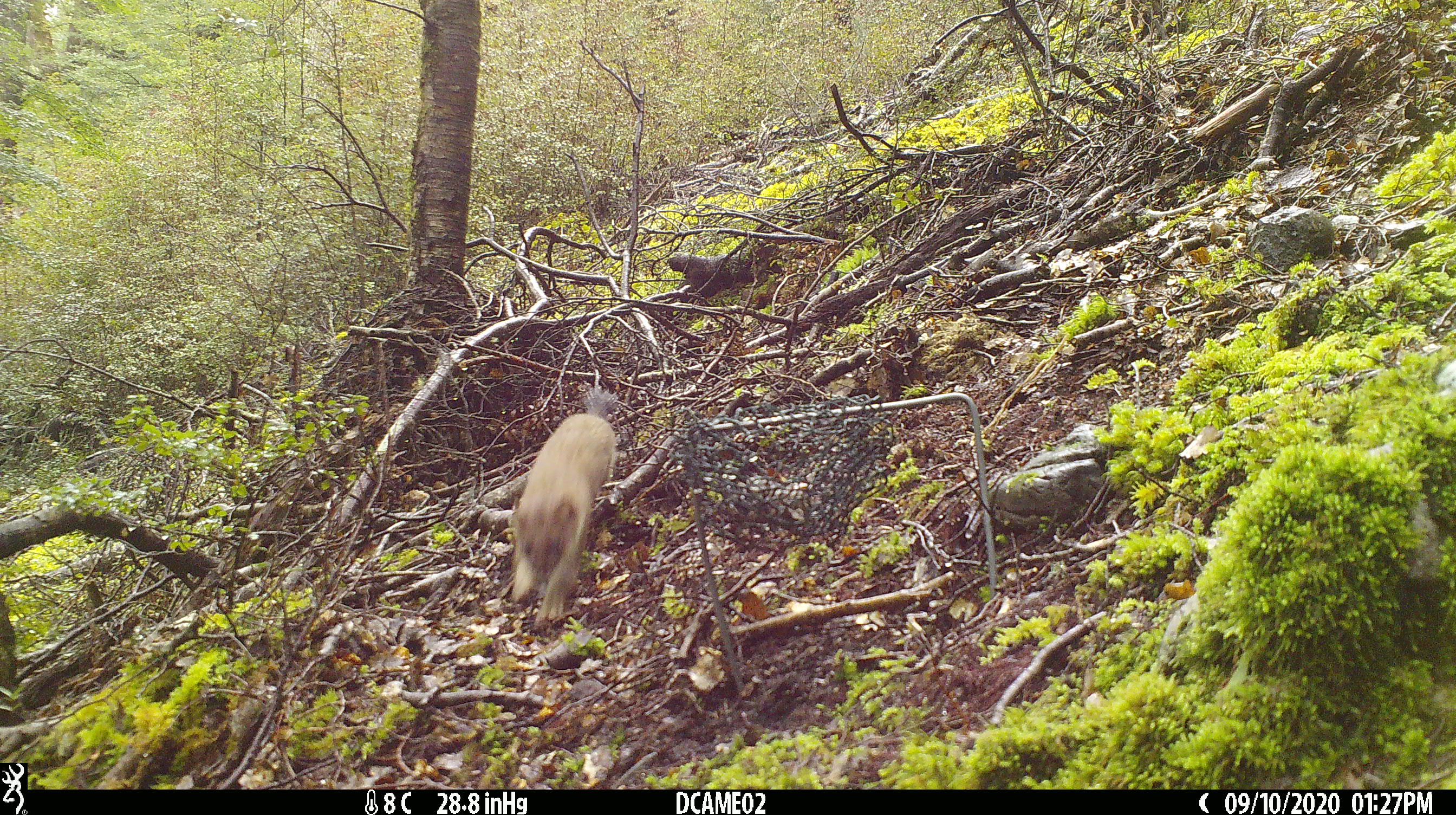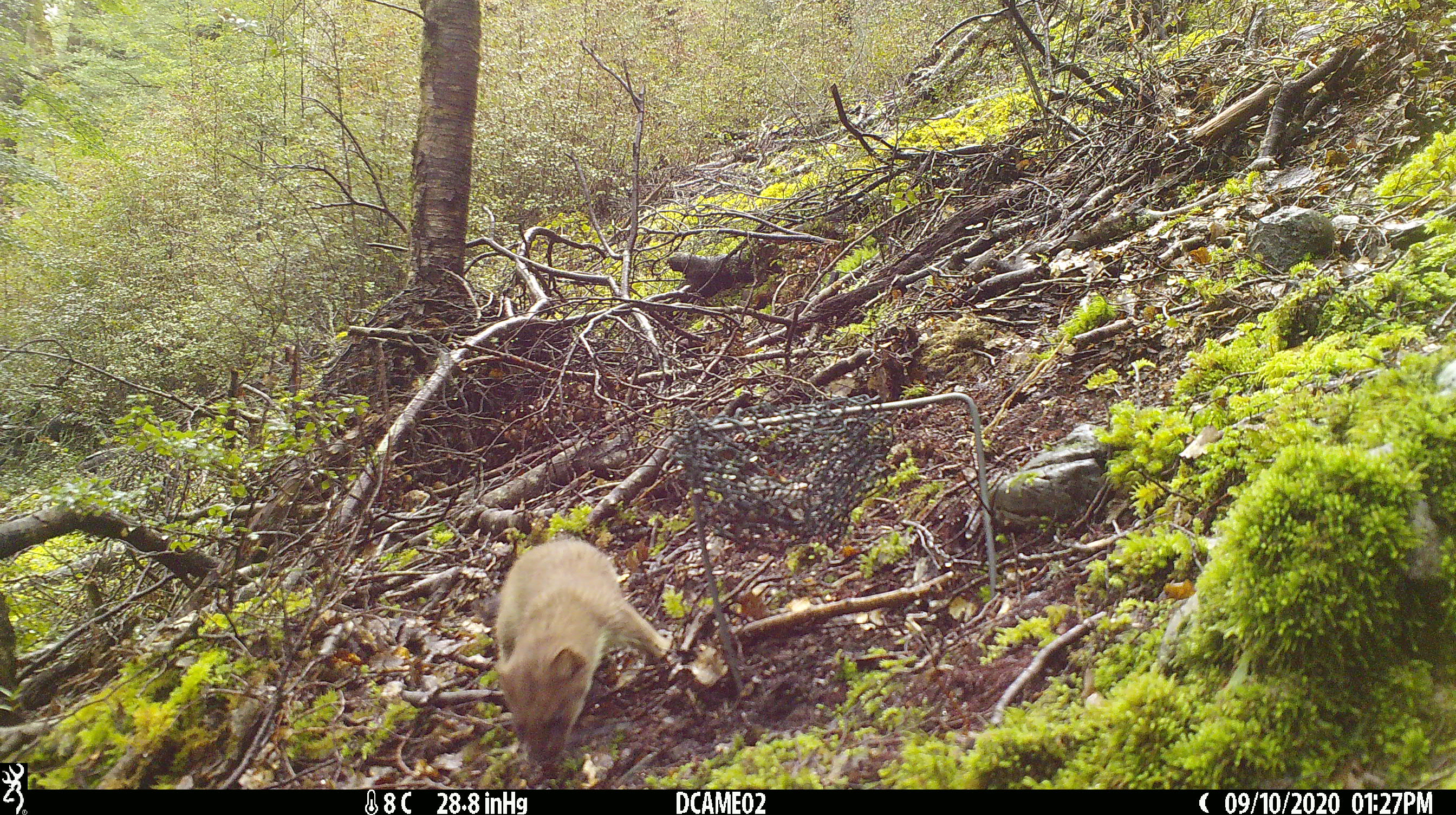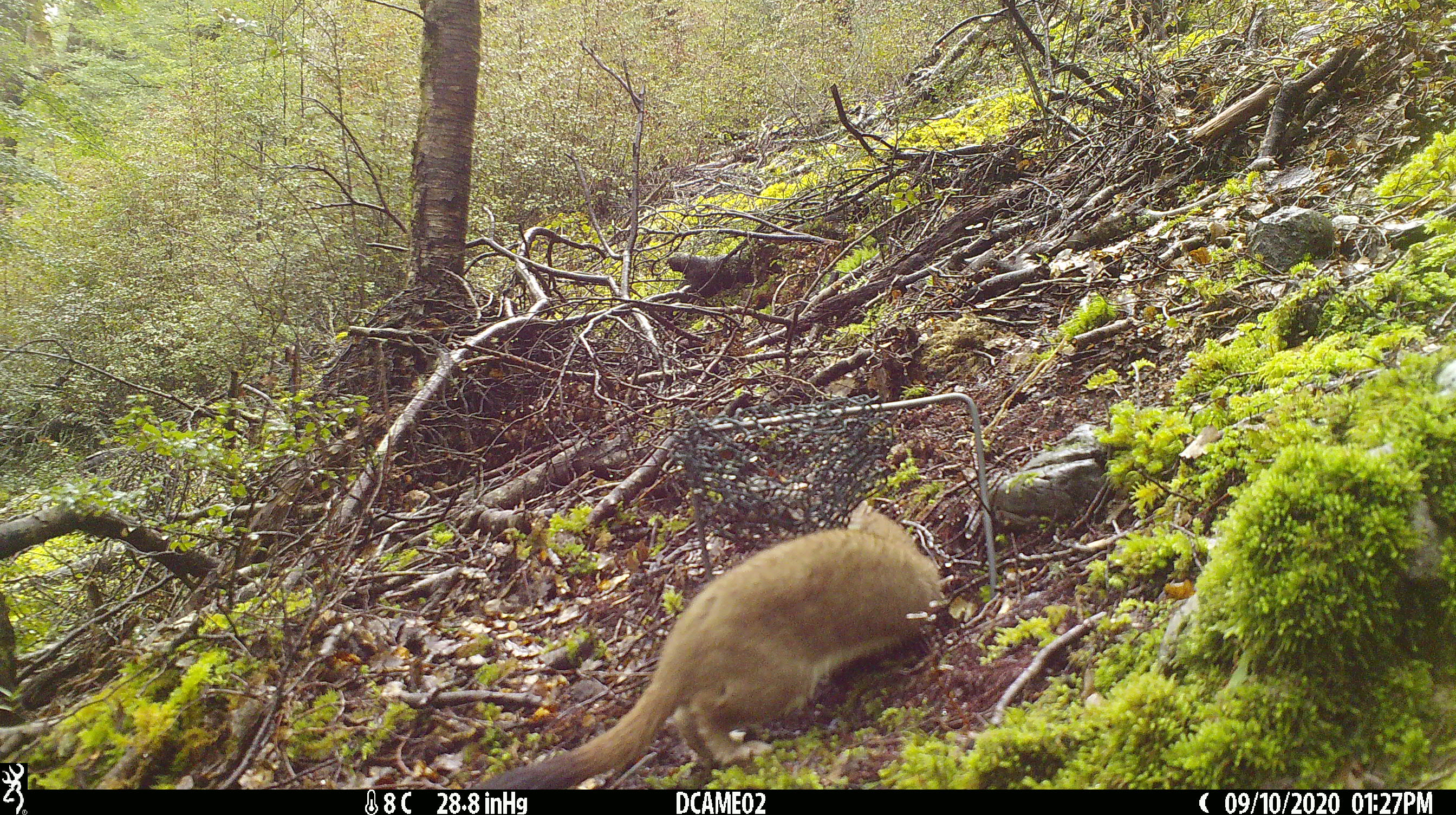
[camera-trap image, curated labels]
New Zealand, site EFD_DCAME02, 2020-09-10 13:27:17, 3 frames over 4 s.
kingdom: Animalia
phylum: Chordata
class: Mammalia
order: Carnivora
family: Mustelidae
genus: Mustela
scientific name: Mustela erminea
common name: stoat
Stoat (Mustela erminea).